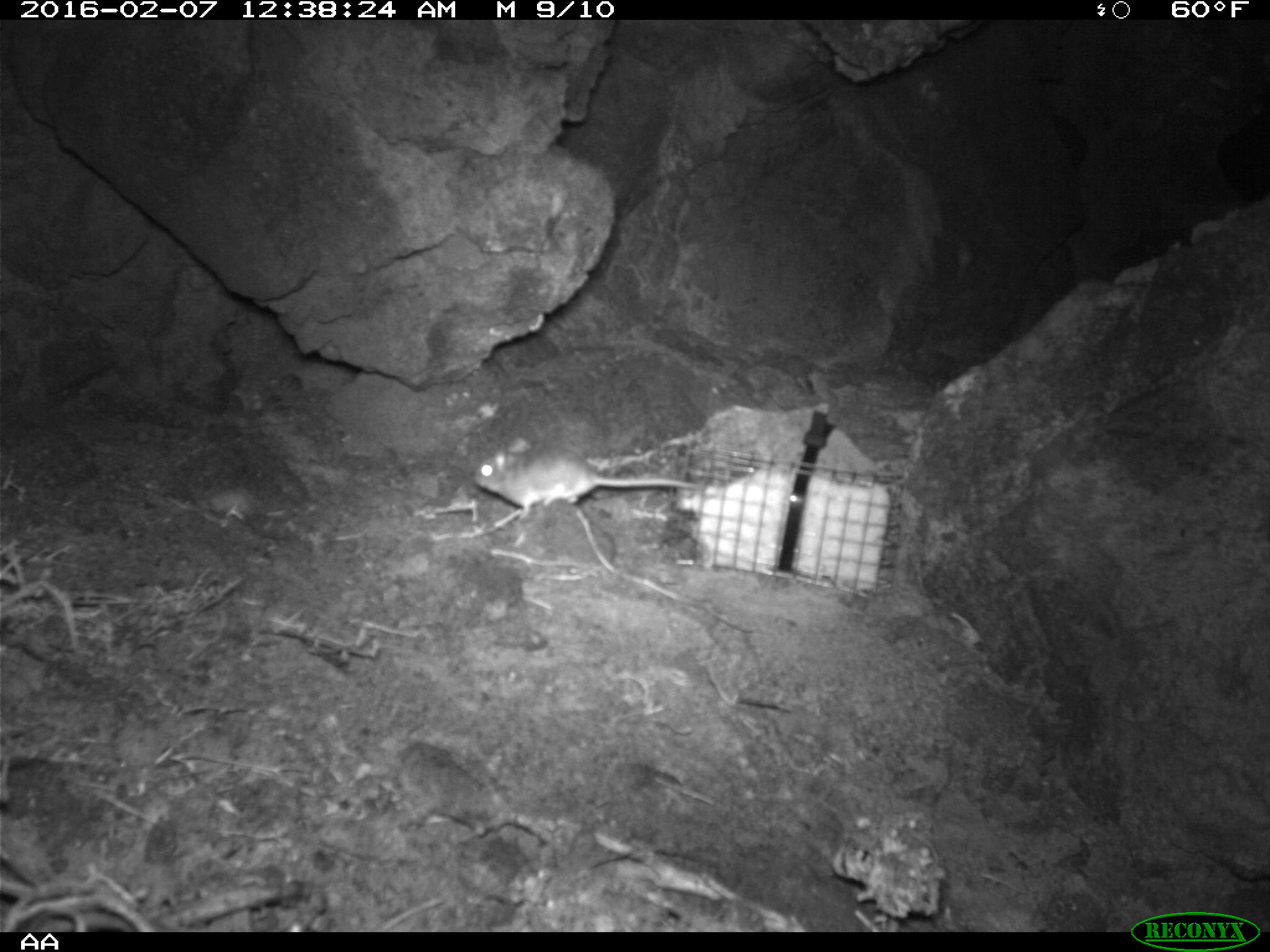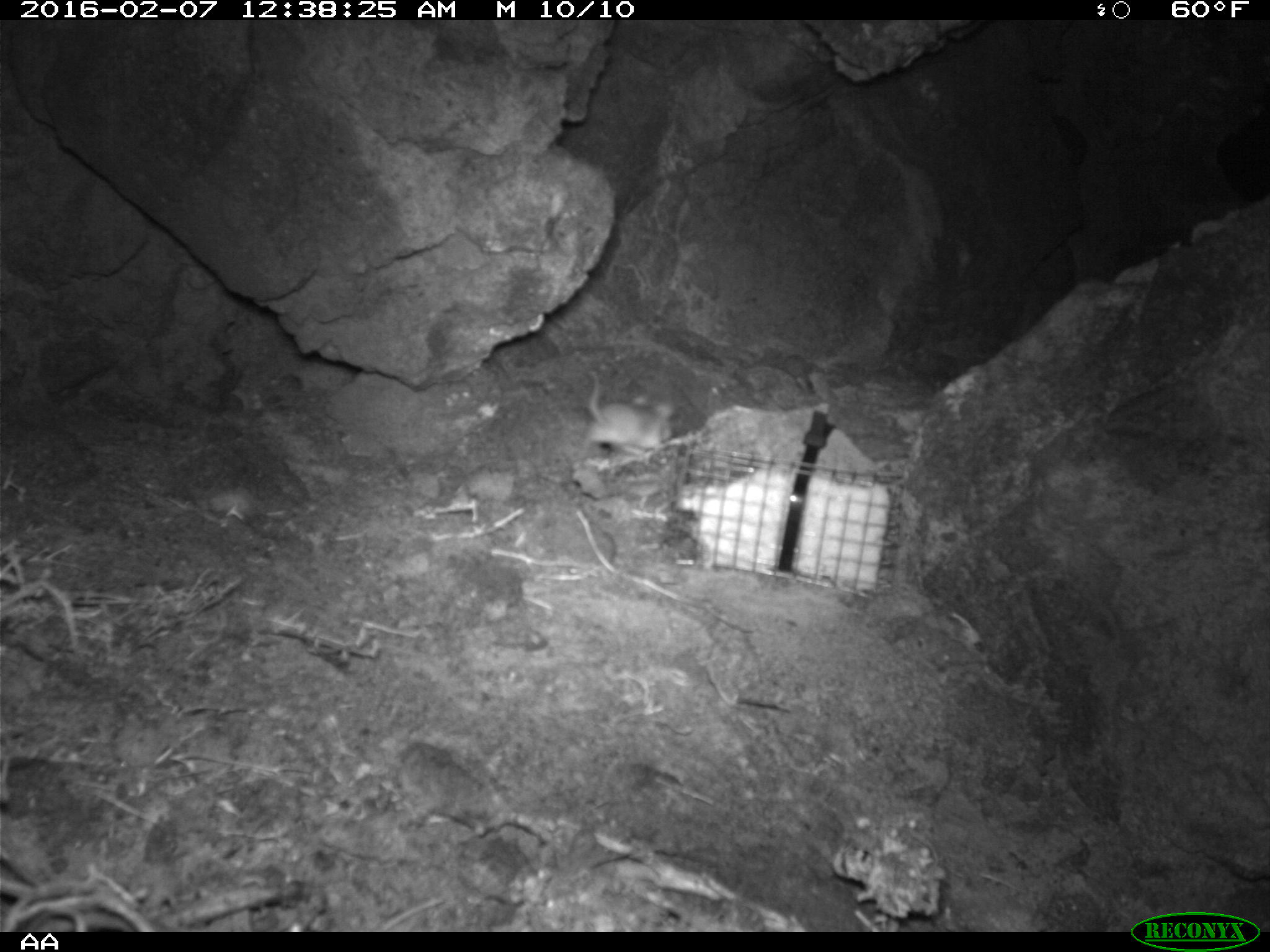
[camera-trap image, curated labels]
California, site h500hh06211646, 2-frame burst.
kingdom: Animalia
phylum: Chordata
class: Mammalia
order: Rodentia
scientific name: Rodentia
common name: rodent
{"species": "rodent (Rodentia)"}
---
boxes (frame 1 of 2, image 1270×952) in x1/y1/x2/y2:
rodent: 473/436/706/522